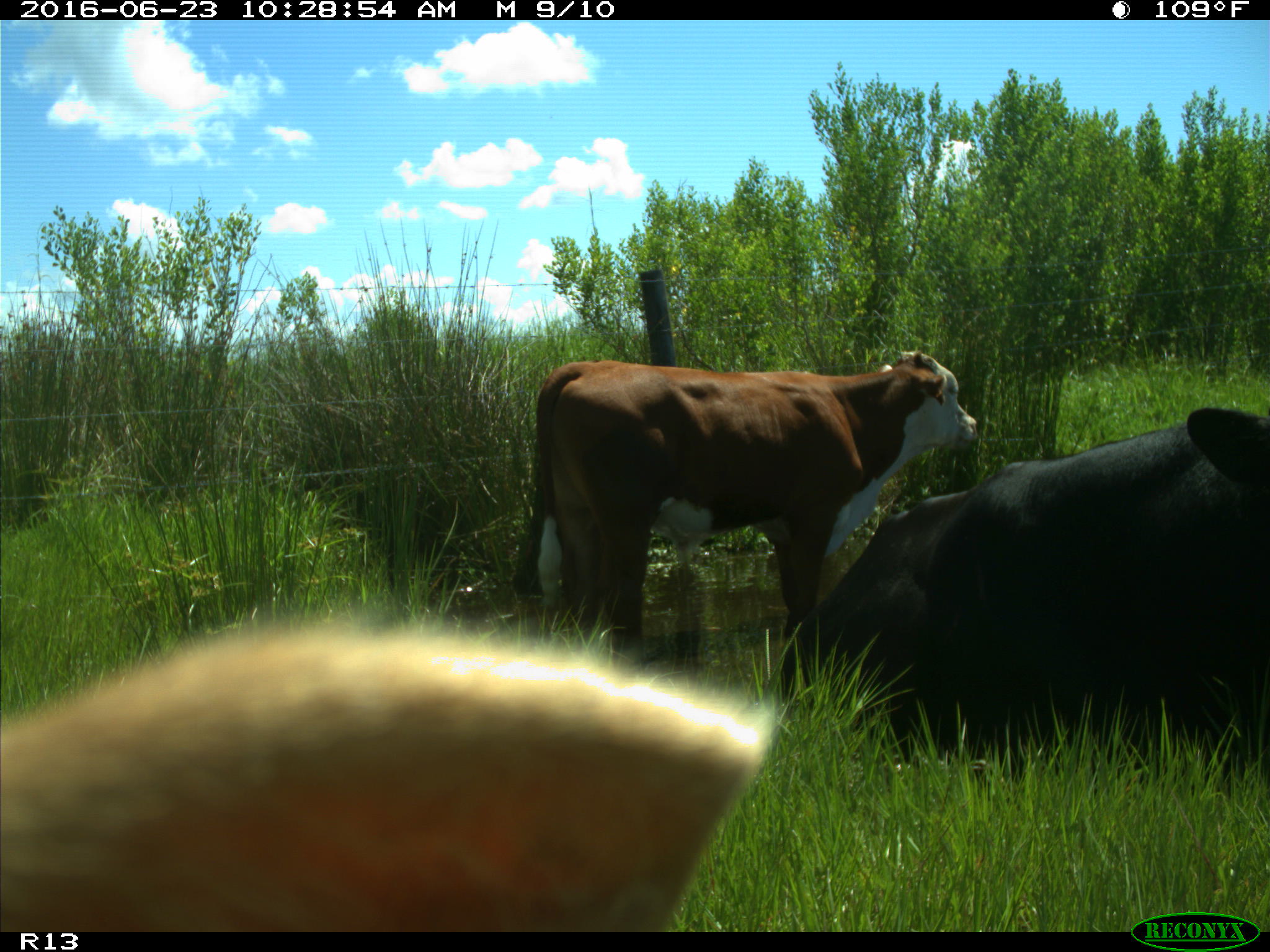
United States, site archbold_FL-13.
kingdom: Animalia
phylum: Chordata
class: Mammalia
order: Artiodactyla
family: Bovidae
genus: Bos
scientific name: Bos taurus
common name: domestic cow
Bos taurus (domestic cow).